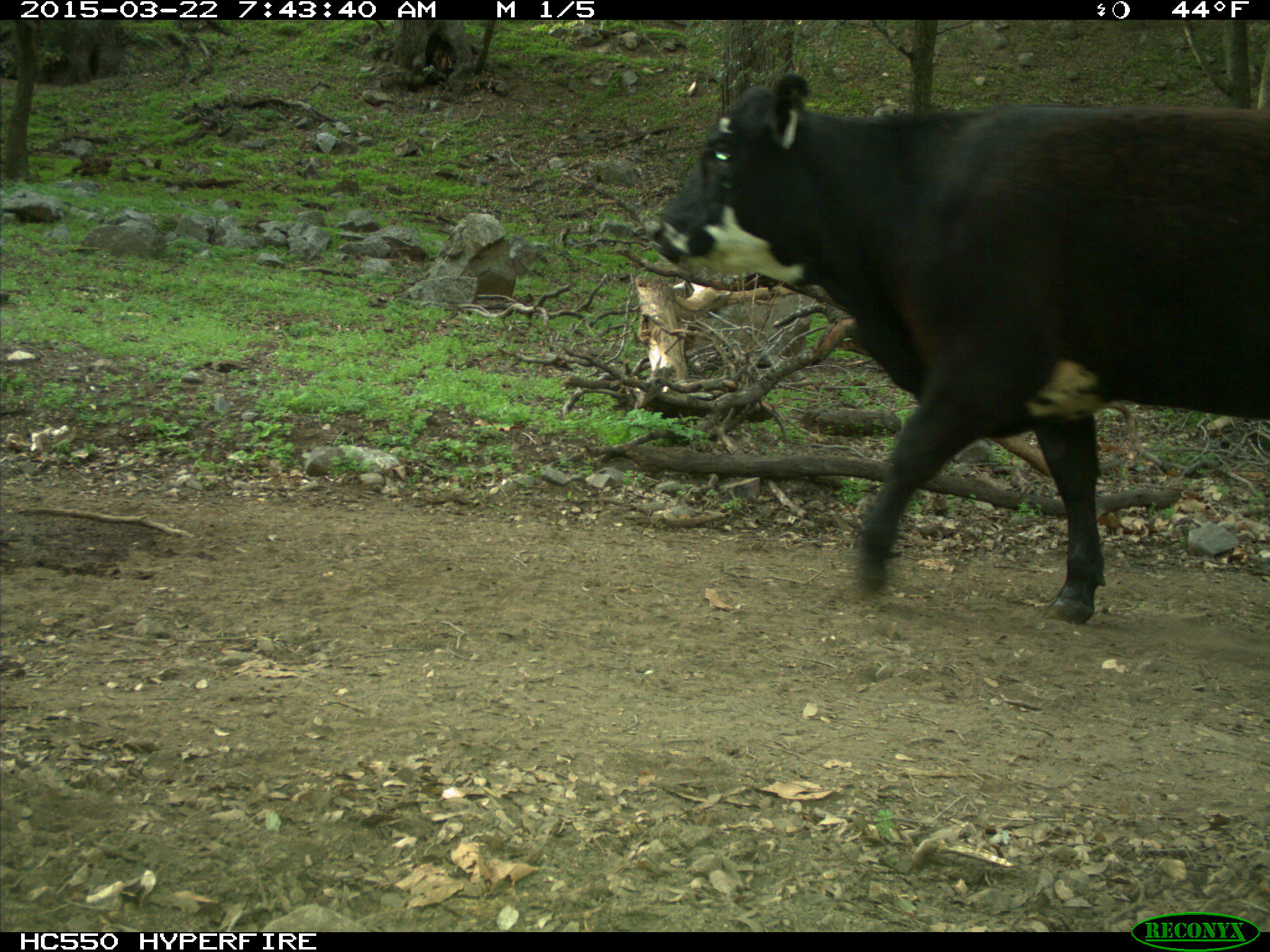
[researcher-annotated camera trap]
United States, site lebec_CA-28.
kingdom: Animalia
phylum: Chordata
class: Mammalia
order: Artiodactyla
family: Bovidae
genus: Bos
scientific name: Bos taurus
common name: domestic cow